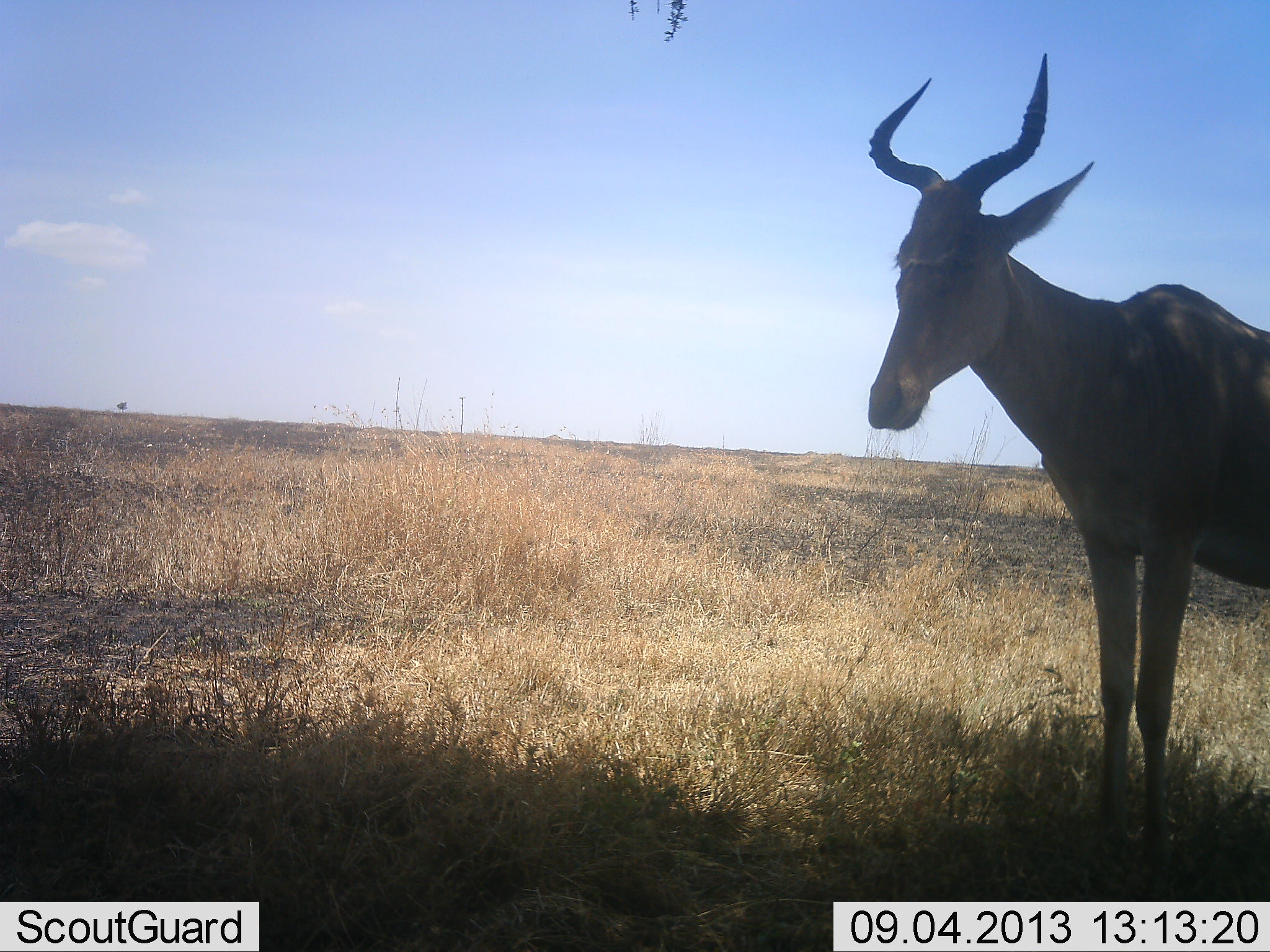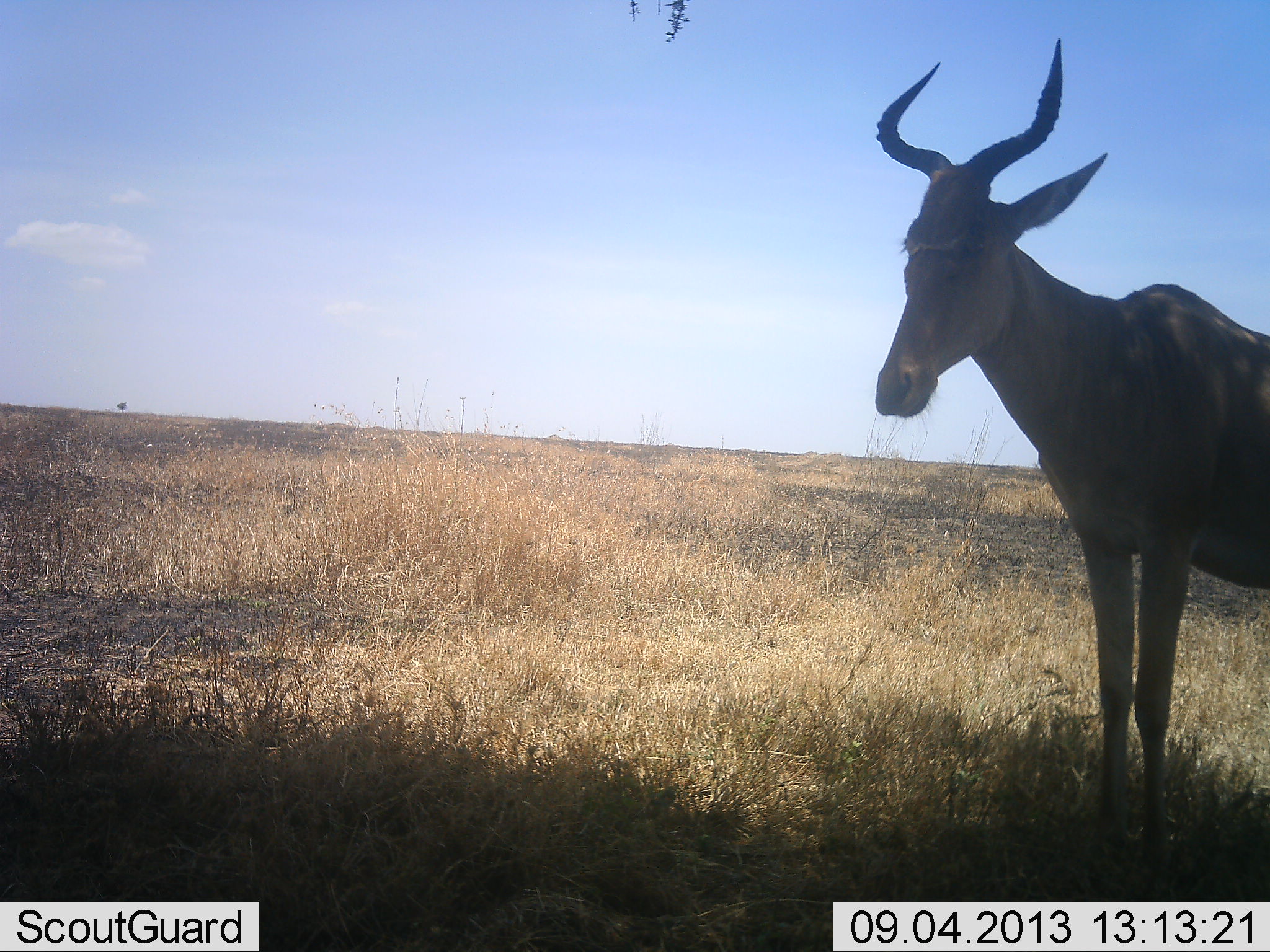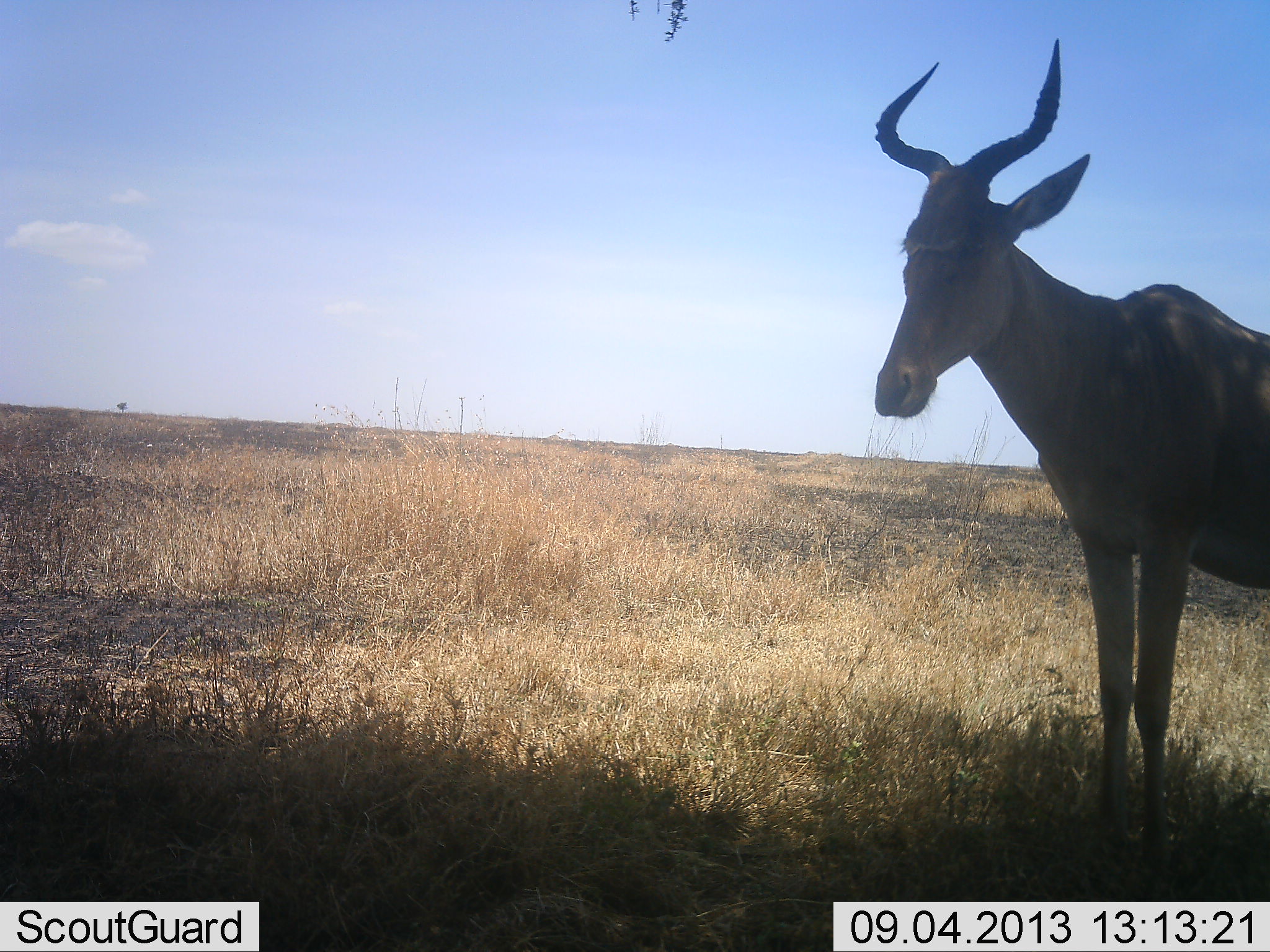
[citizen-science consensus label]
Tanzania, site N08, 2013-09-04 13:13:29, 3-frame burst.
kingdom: Animalia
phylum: Chordata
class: Mammalia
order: Artiodactyla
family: Bovidae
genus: Alcelaphus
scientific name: Alcelaphus buselaphus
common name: hartebeest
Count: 1.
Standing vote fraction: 100%.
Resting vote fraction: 0%.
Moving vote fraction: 0%.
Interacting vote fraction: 0%.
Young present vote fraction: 0%.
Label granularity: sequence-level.